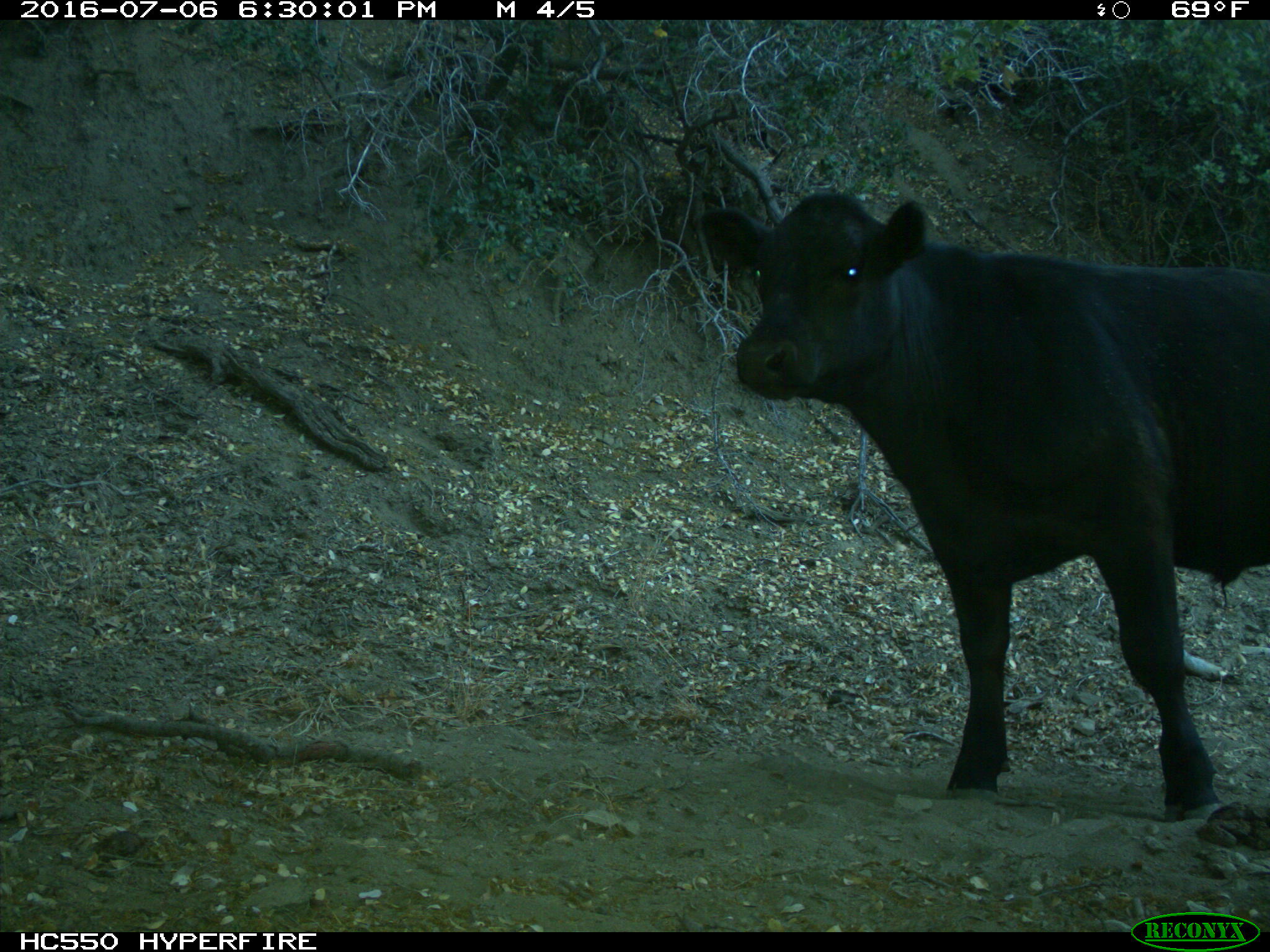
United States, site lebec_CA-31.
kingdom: Animalia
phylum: Chordata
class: Mammalia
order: Artiodactyla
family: Bovidae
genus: Bos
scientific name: Bos taurus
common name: domestic cow